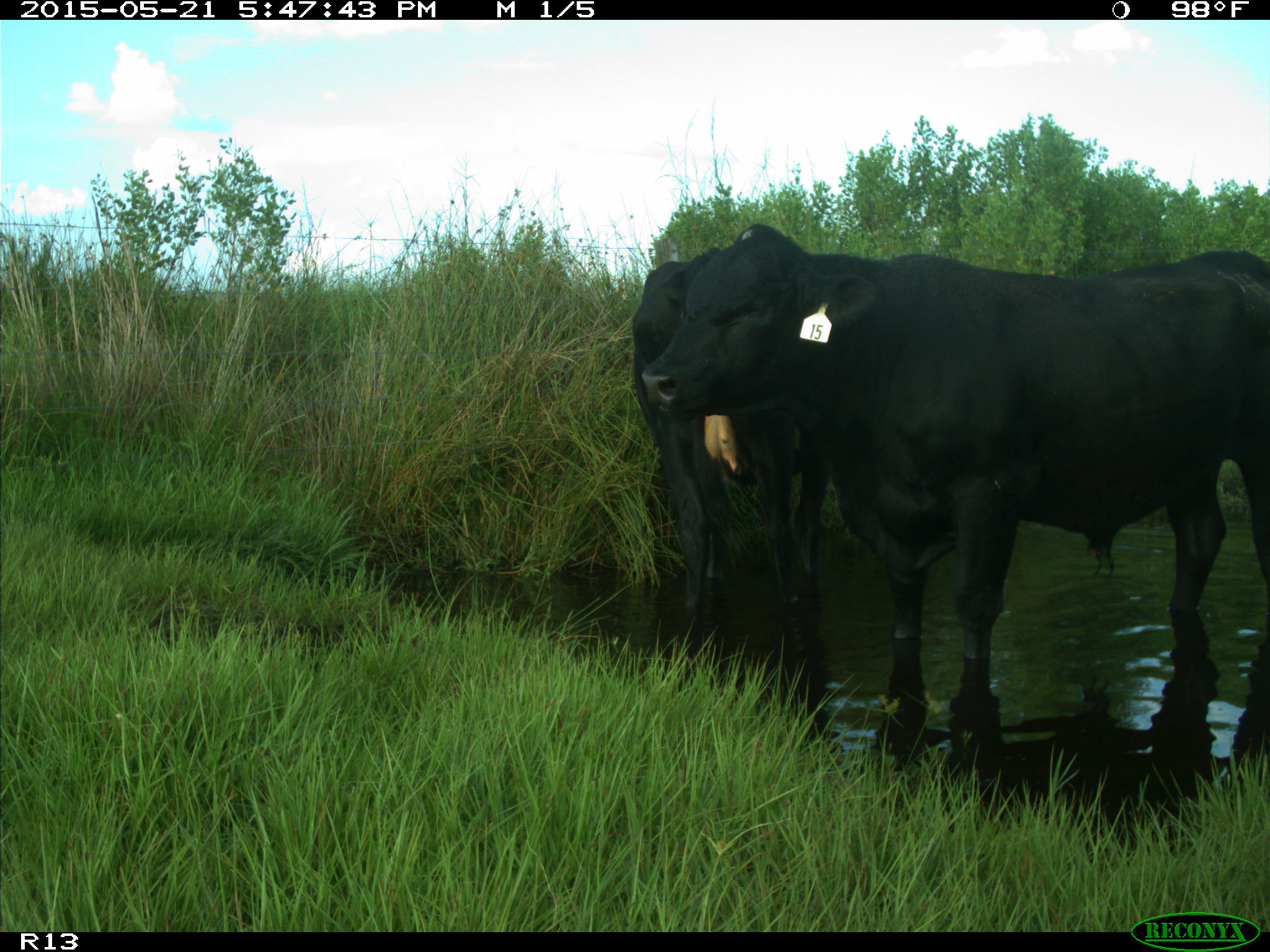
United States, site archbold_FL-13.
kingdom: Animalia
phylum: Chordata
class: Mammalia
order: Artiodactyla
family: Bovidae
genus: Bos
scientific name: Bos taurus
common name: domestic cow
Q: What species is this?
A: Bos taurus (domestic cow).